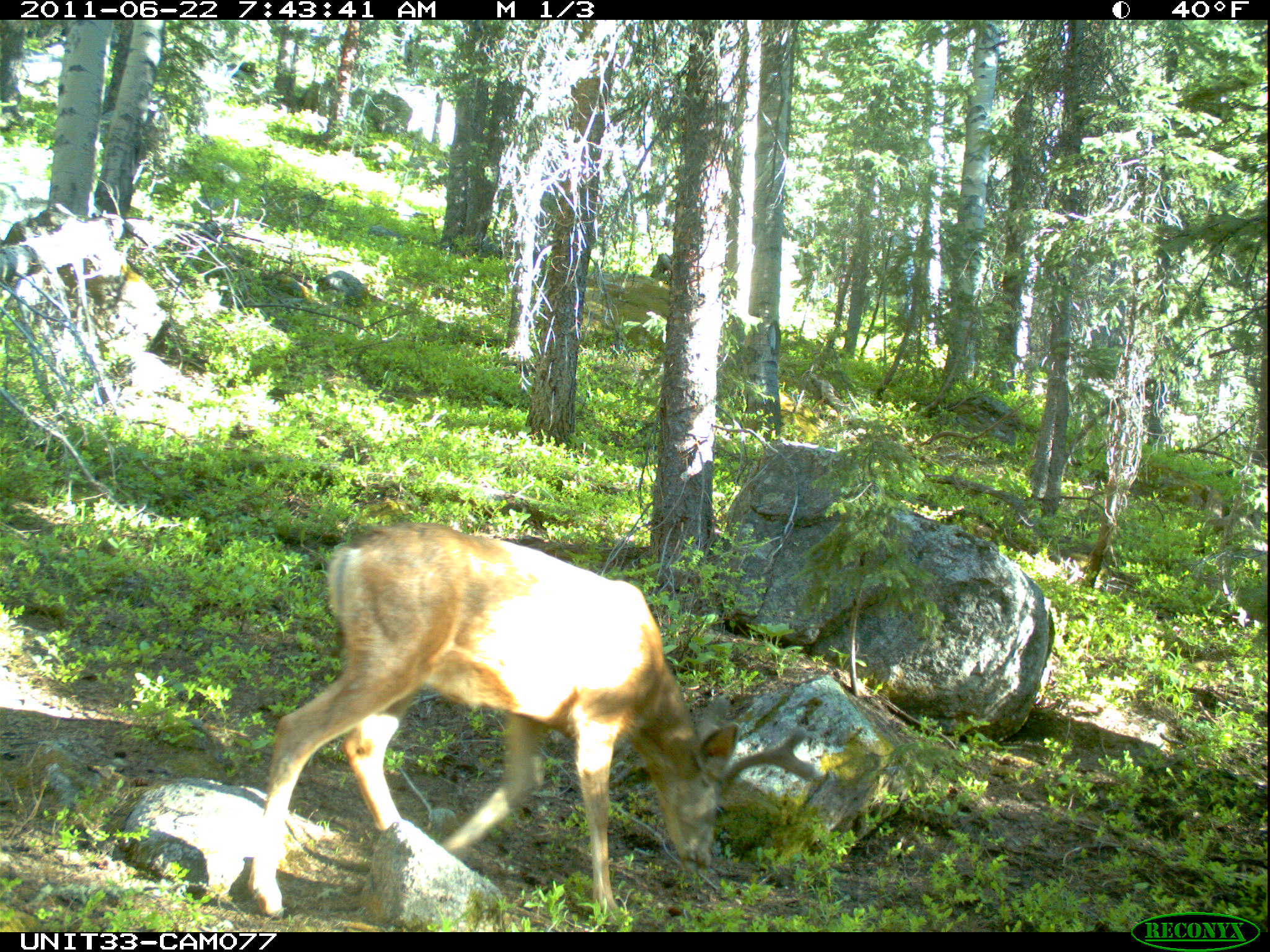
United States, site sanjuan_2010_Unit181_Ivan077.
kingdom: Animalia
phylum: Chordata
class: Mammalia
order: Artiodactyla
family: Cervidae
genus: Odocoileus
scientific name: Odocoileus hemionus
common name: mule deer